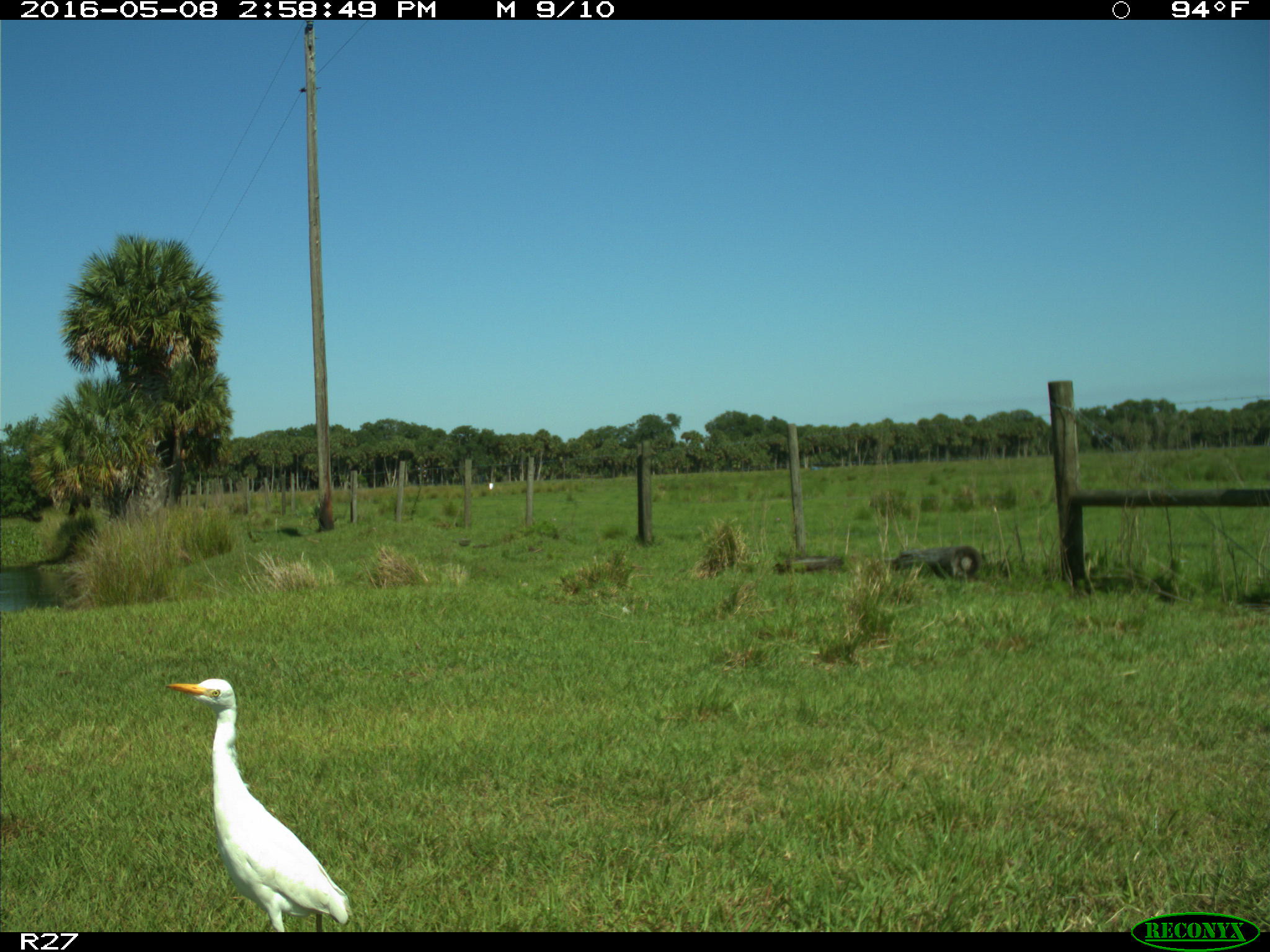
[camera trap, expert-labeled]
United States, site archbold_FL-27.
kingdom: Animalia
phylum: Chordata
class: Aves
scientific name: Aves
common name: birds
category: unidentified bird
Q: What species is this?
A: Unidentified bird (birds) (Aves).